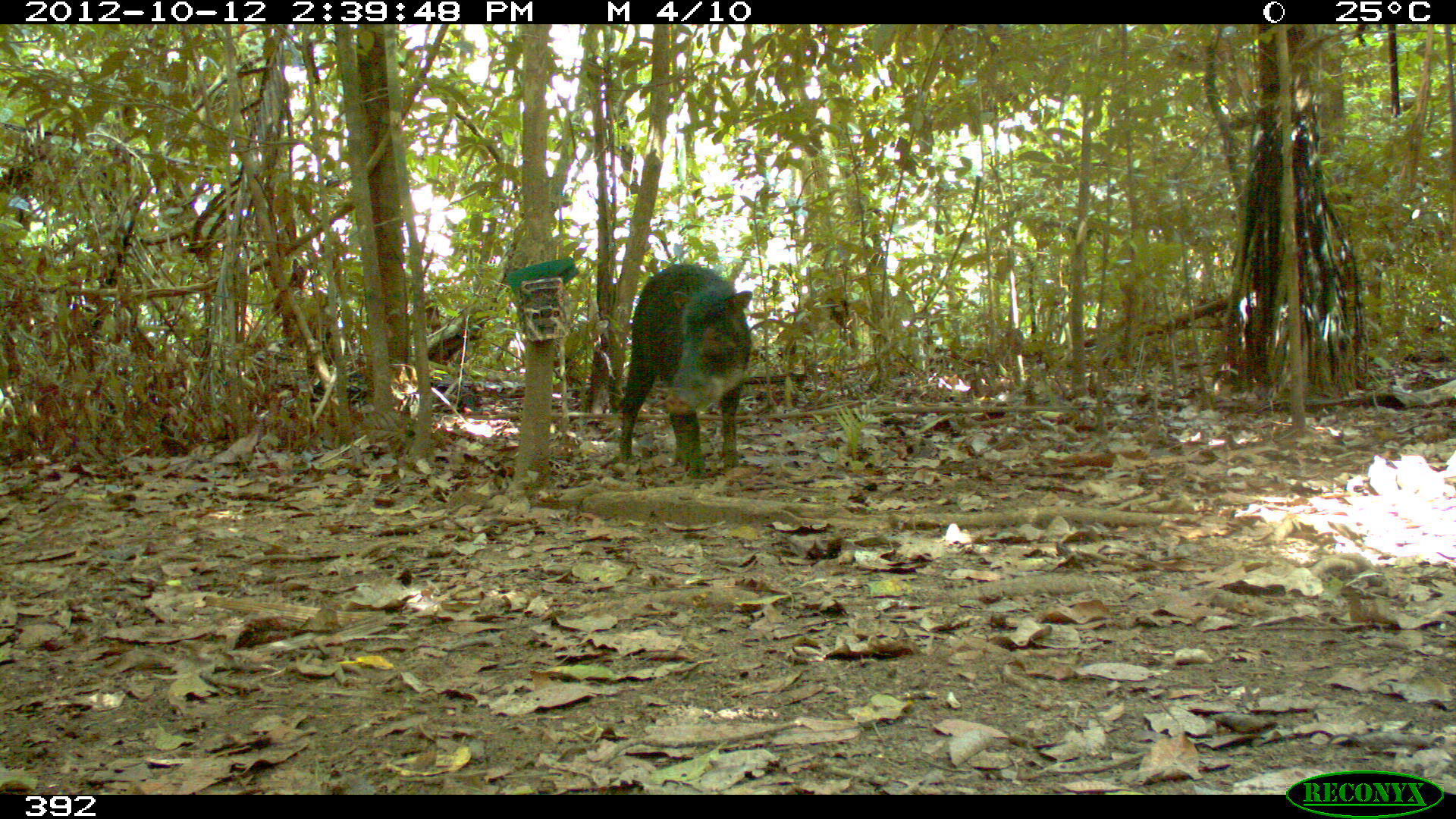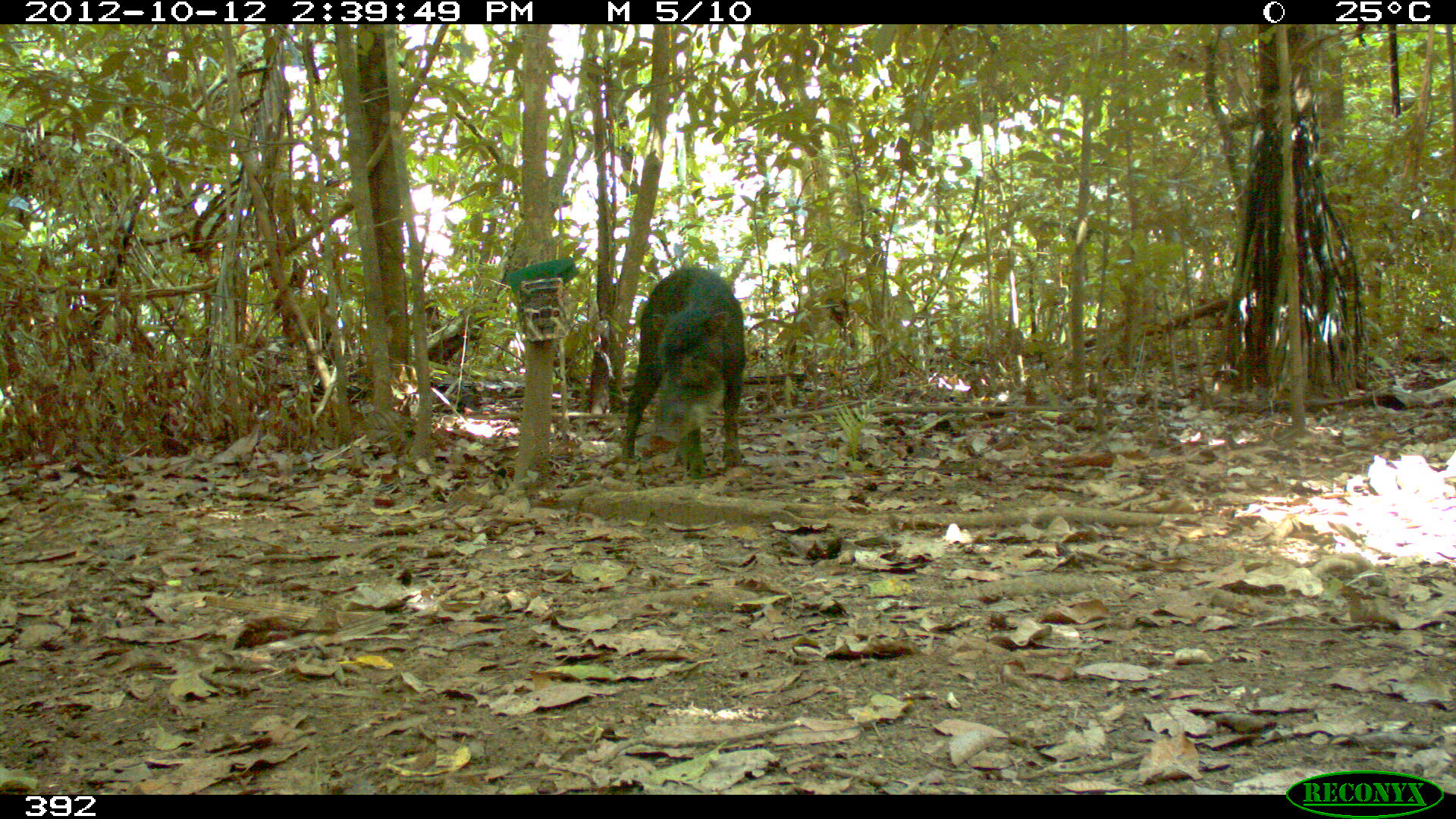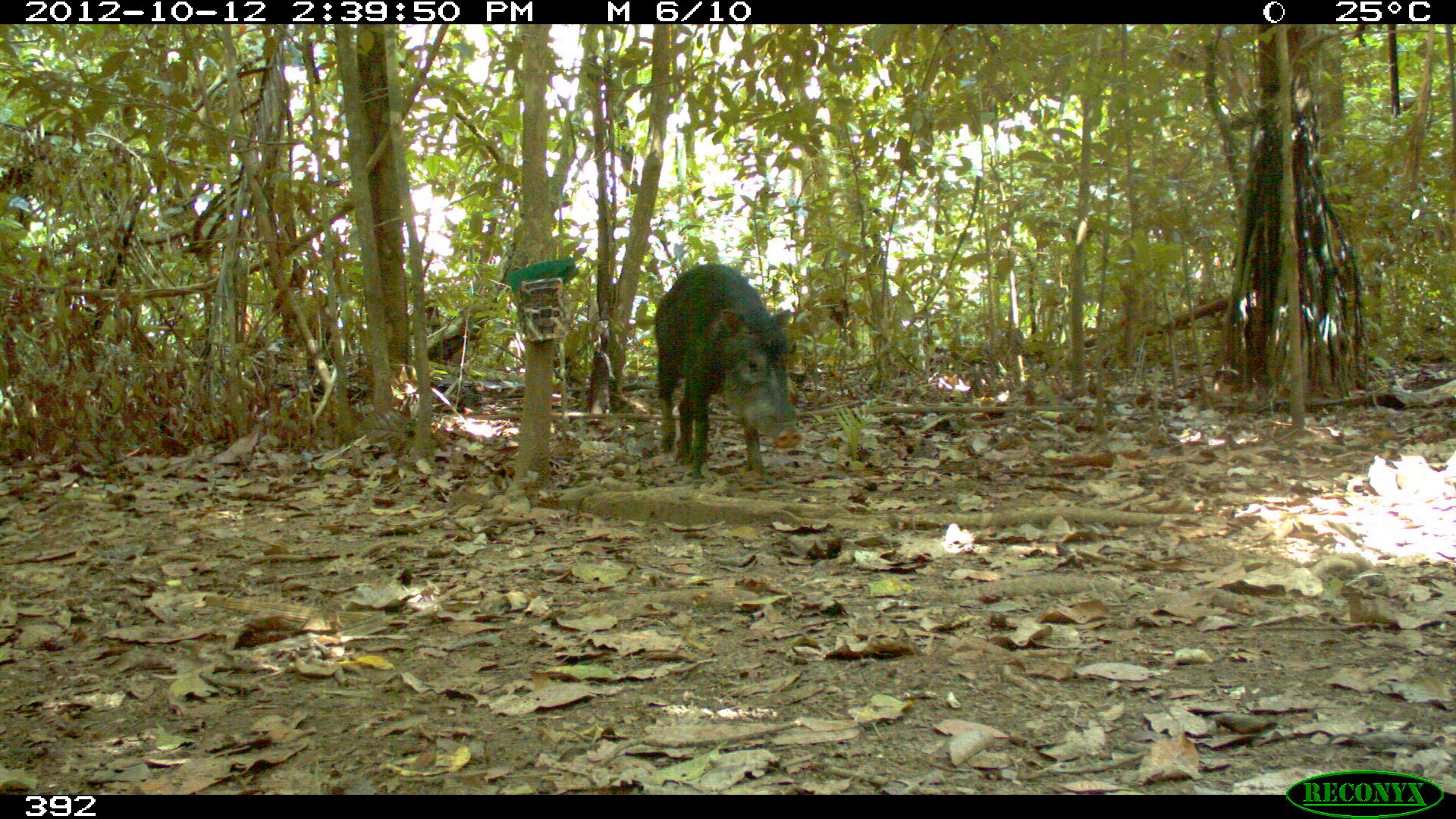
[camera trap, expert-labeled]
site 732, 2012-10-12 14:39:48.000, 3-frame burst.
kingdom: Animalia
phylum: Chordata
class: Mammalia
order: Artiodactyla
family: Tayassuidae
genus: Tayassu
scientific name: Tayassu pecari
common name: white-lipped peccary